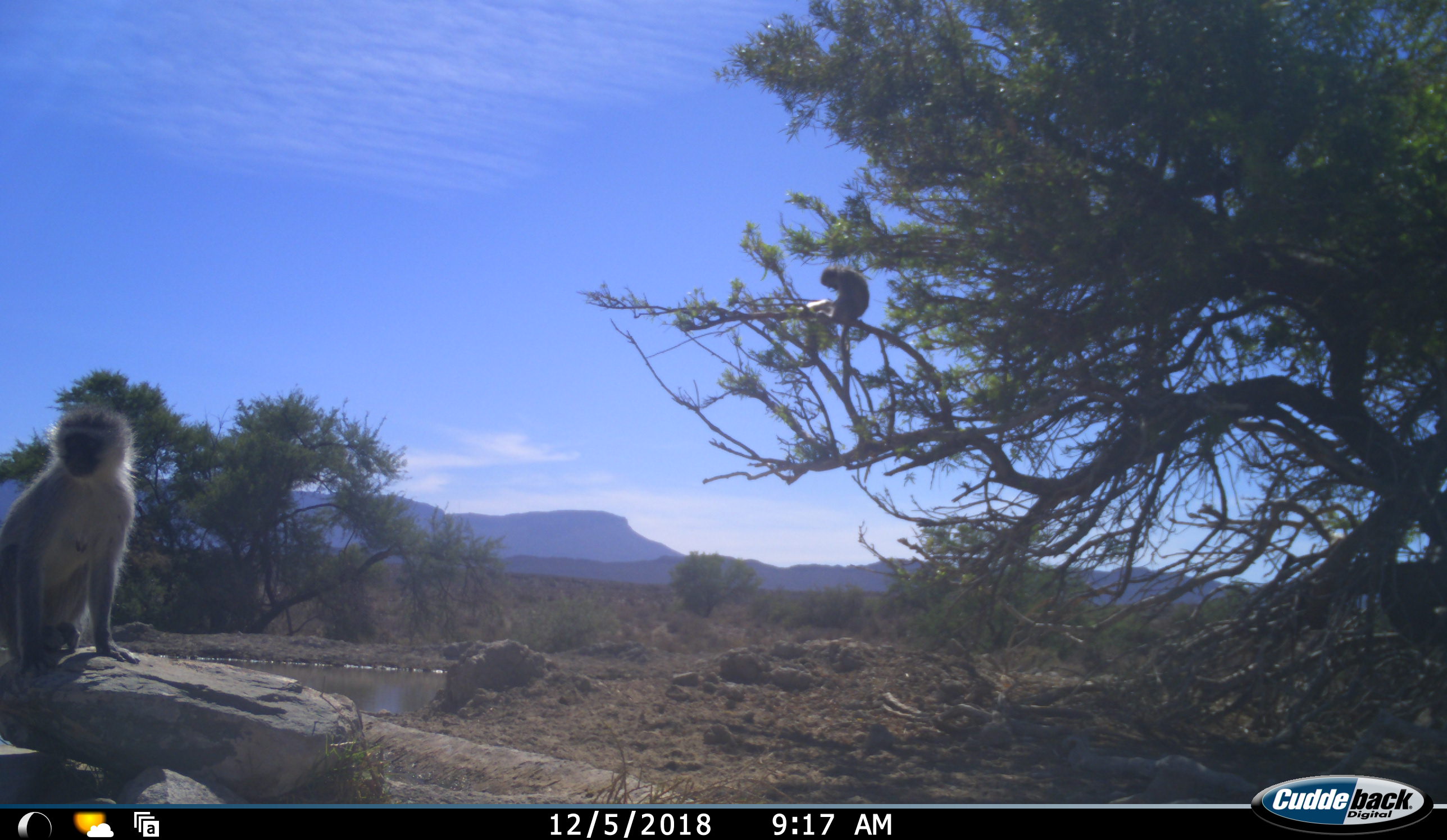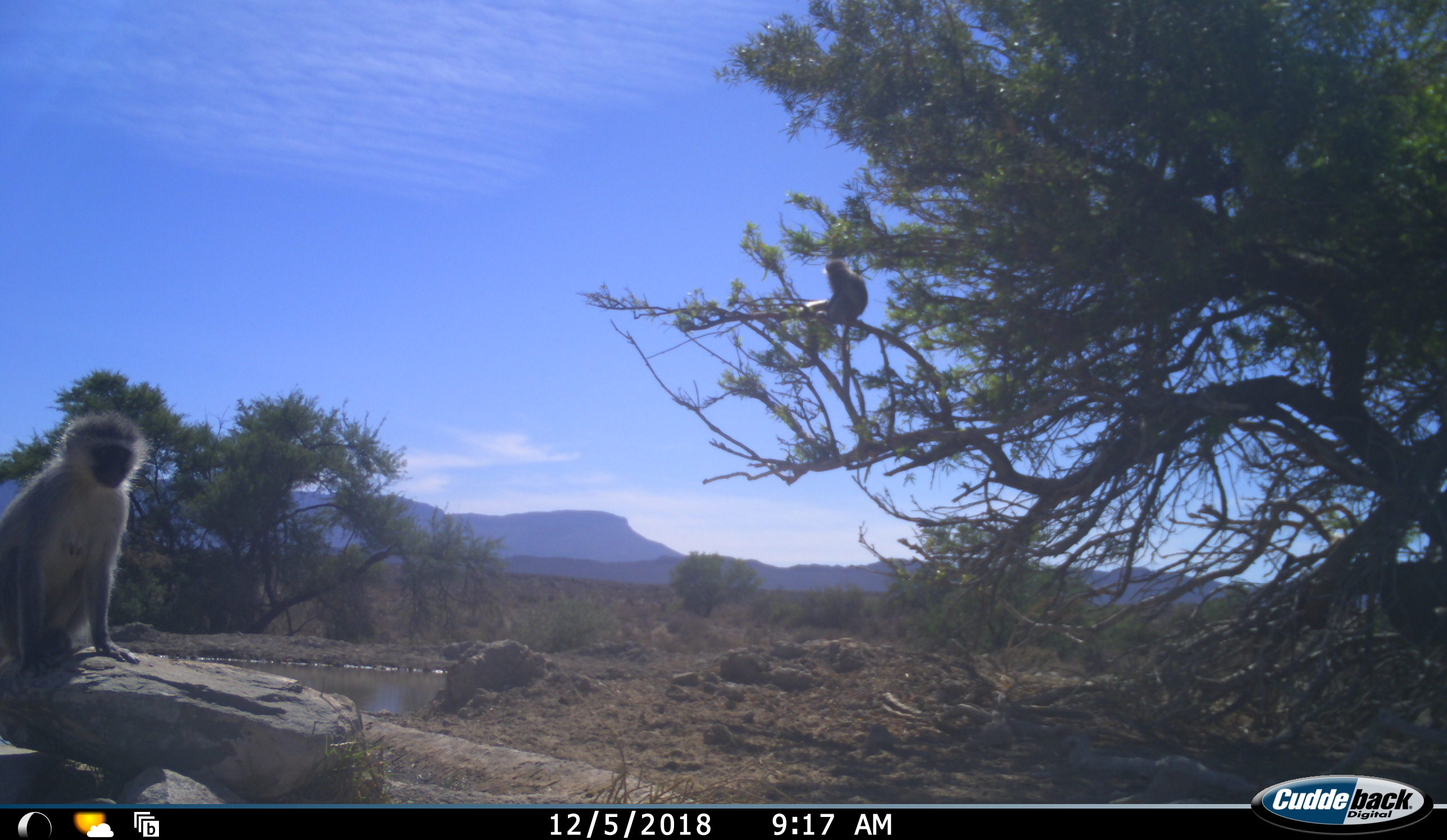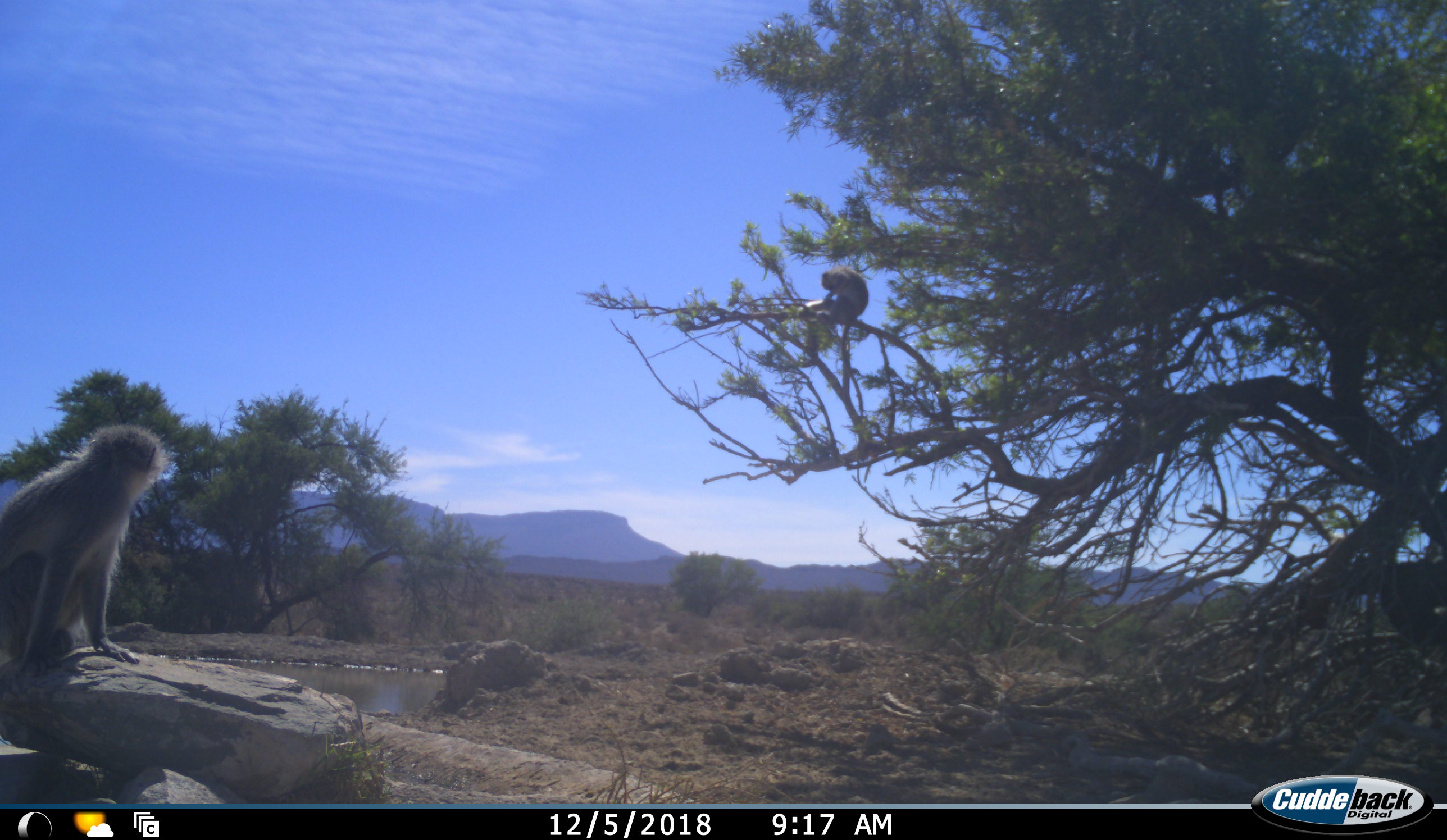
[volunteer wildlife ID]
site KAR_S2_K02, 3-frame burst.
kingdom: Animalia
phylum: Chordata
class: Mammalia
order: Primates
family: Cercopithecidae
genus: Chlorocebus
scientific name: Chlorocebus pygerythrus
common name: vervet monkey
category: monkeyvervet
Monkeyvervet (vervet monkey) (Chlorocebus pygerythrus), count 2. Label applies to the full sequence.